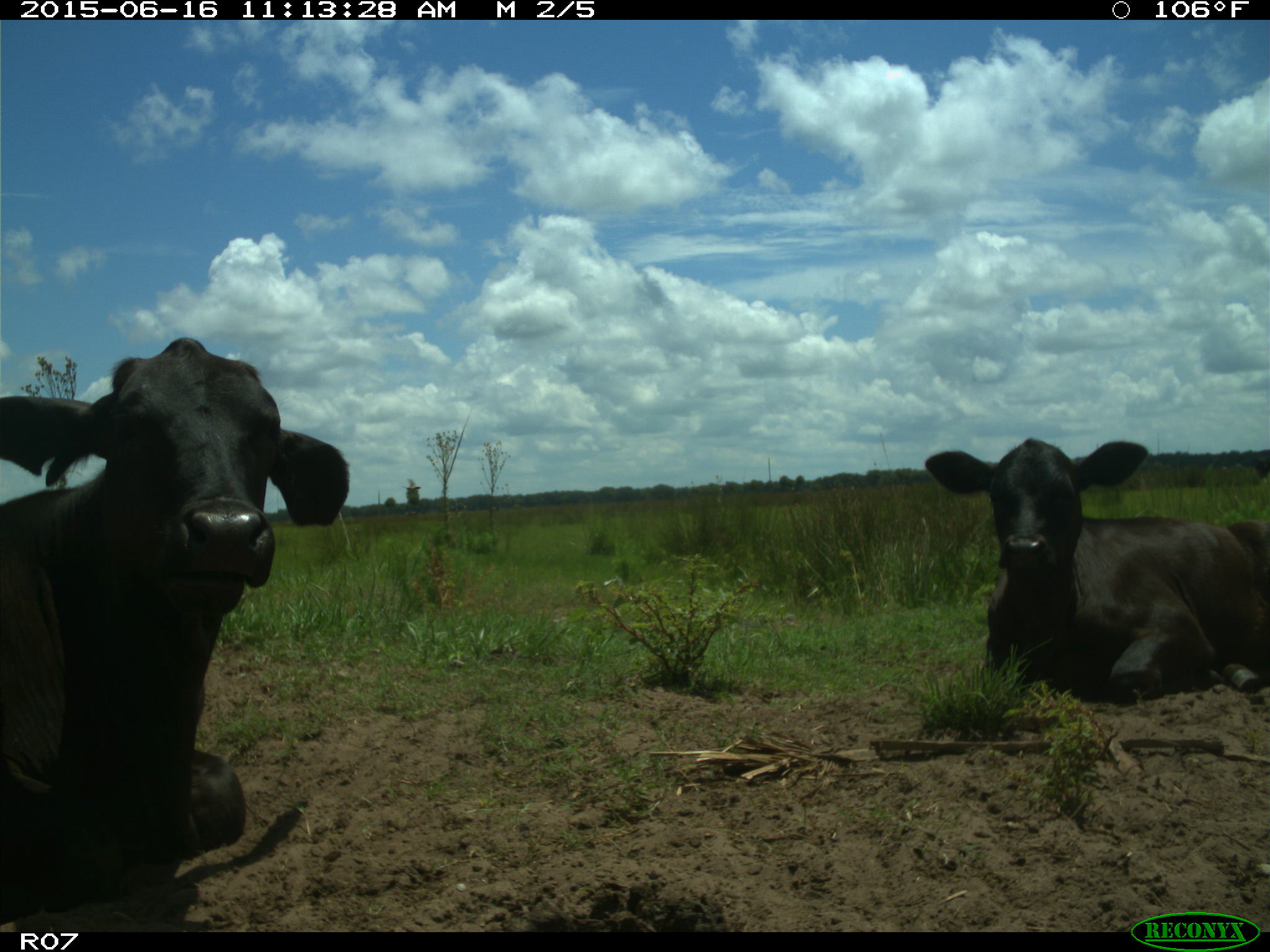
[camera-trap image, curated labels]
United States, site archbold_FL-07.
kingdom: Animalia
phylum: Chordata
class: Mammalia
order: Artiodactyla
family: Bovidae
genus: Bos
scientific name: Bos taurus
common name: domestic cow